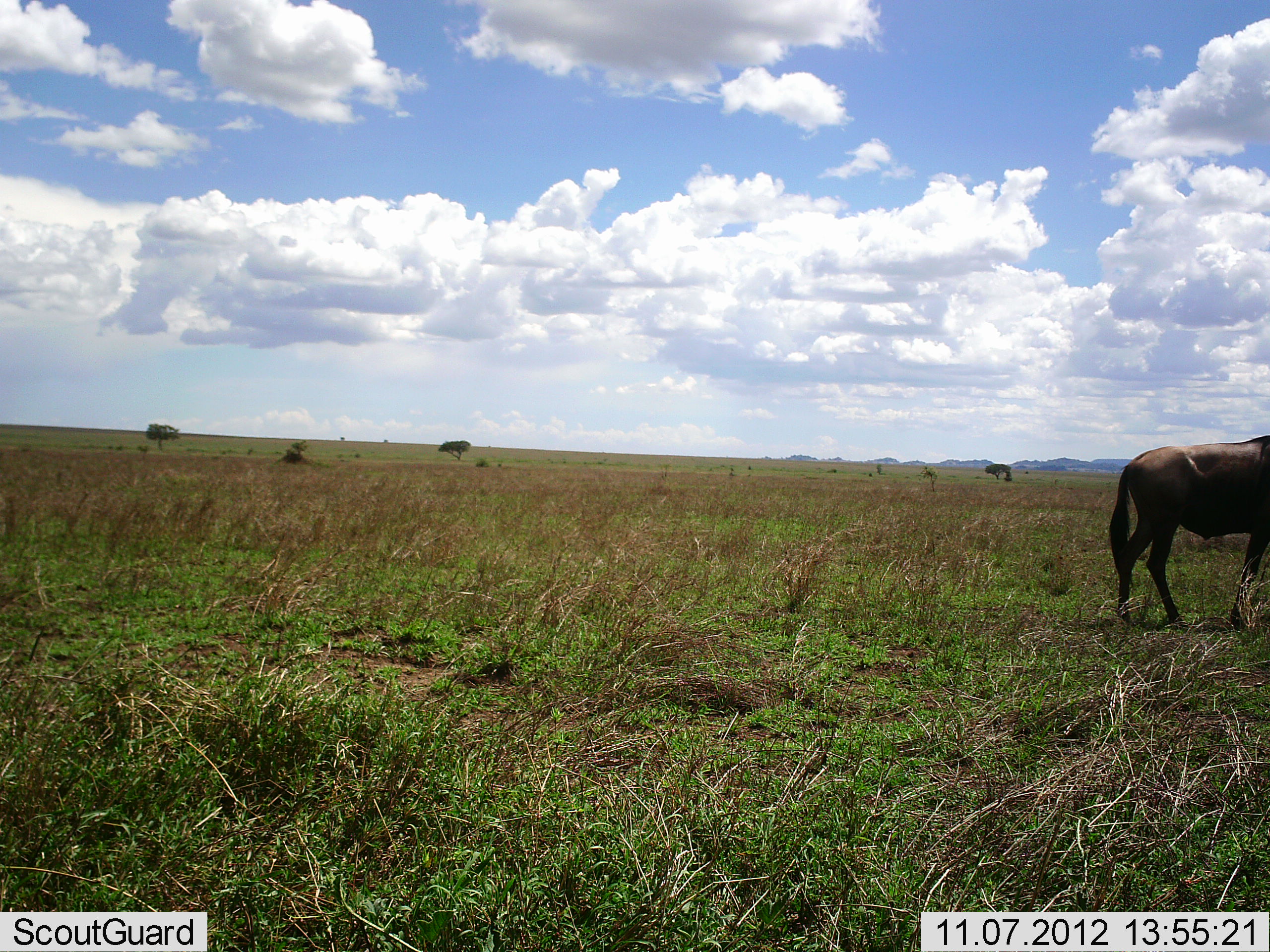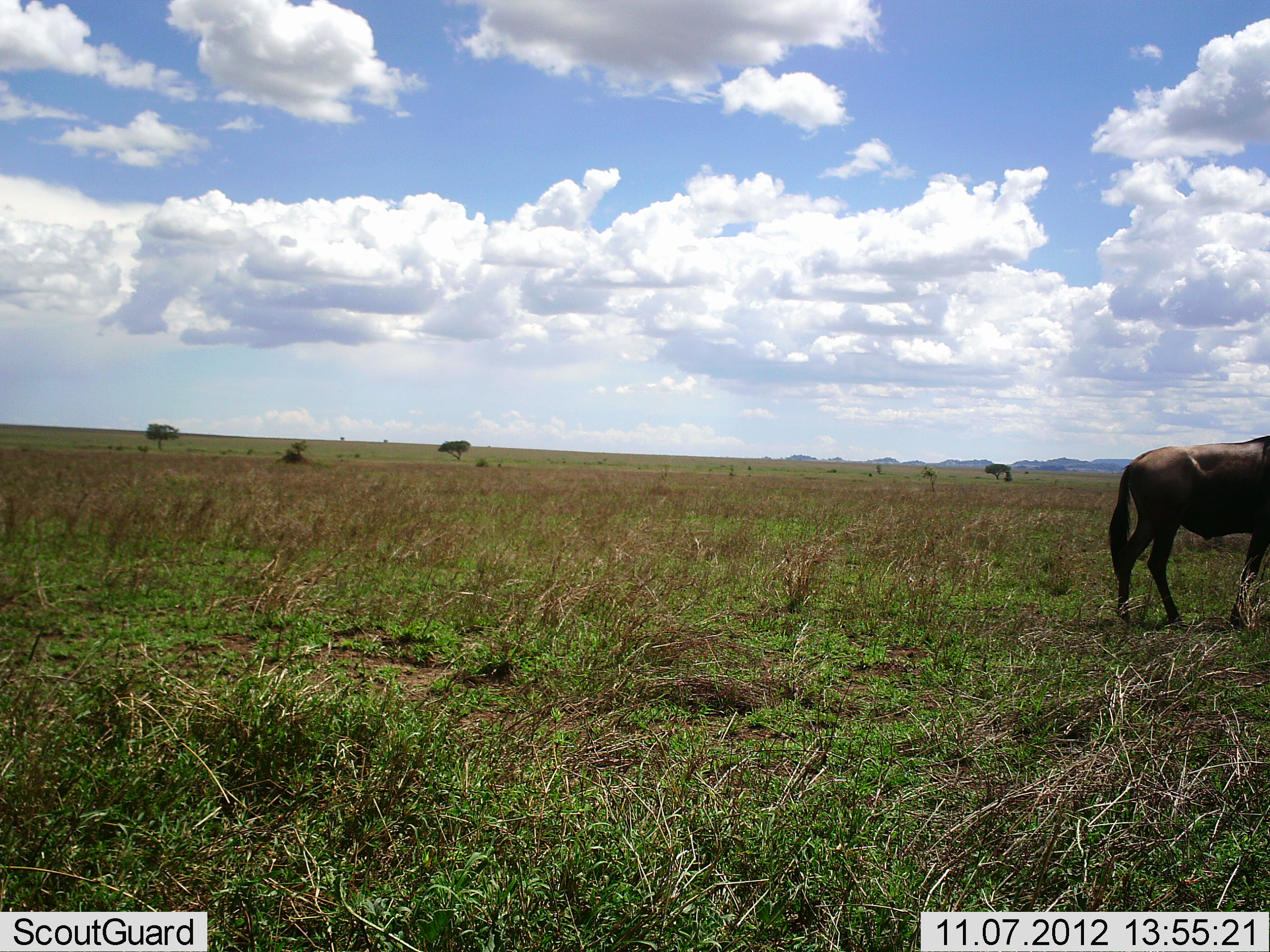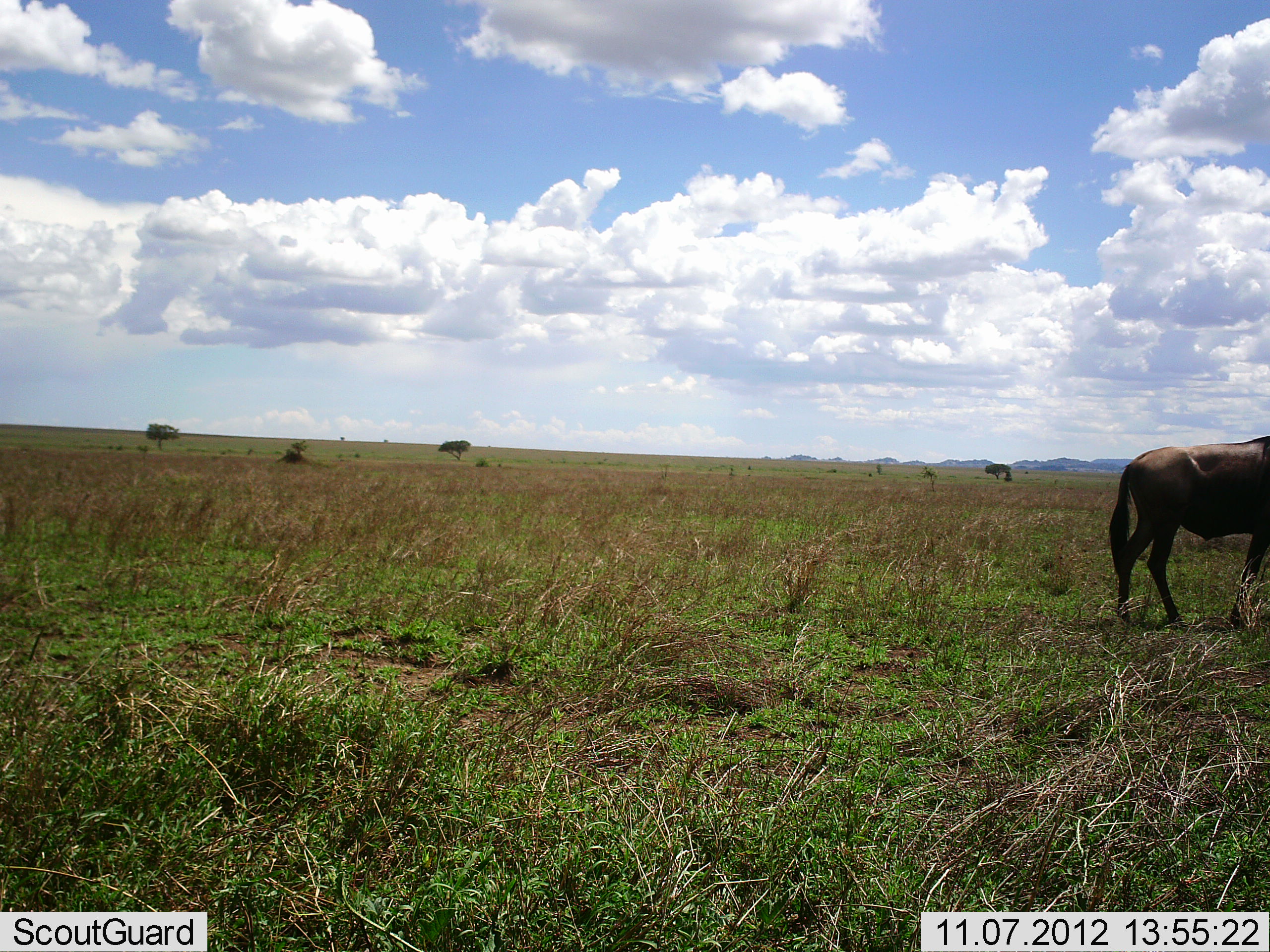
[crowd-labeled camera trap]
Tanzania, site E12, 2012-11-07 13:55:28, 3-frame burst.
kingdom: Animalia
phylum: Chordata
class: Mammalia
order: Artiodactyla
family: Bovidae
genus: Connochaetes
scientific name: Connochaetes taurinus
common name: blue wildebeest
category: wildebeest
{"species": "wildebeest (blue wildebeest) (Connochaetes taurinus)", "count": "1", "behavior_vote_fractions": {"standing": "90%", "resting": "0%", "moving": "10%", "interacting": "0%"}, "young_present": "0%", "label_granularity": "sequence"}